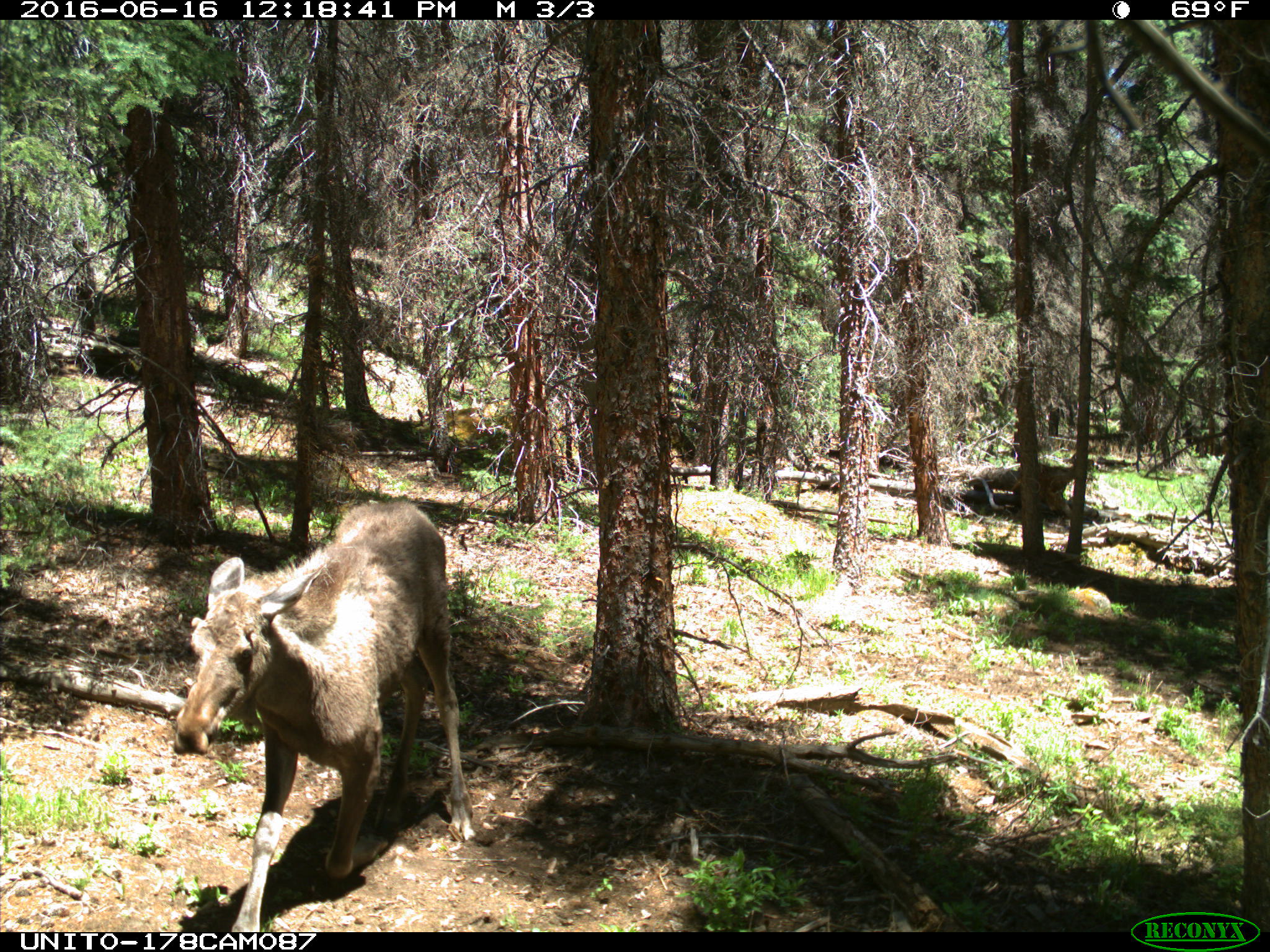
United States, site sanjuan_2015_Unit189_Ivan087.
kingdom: Animalia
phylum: Chordata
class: Mammalia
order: Artiodactyla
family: Cervidae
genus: Alces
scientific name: Alces alces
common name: moose